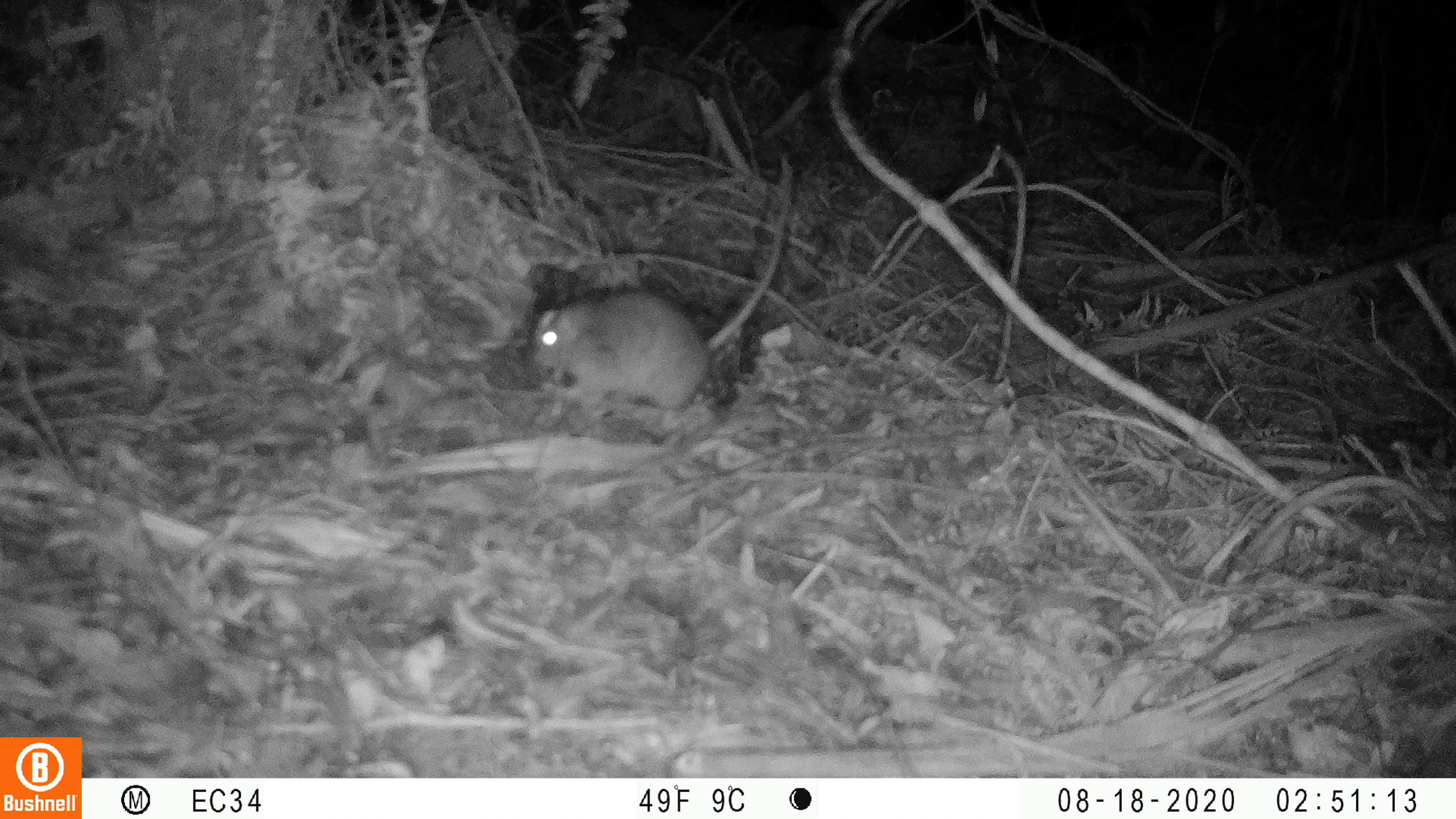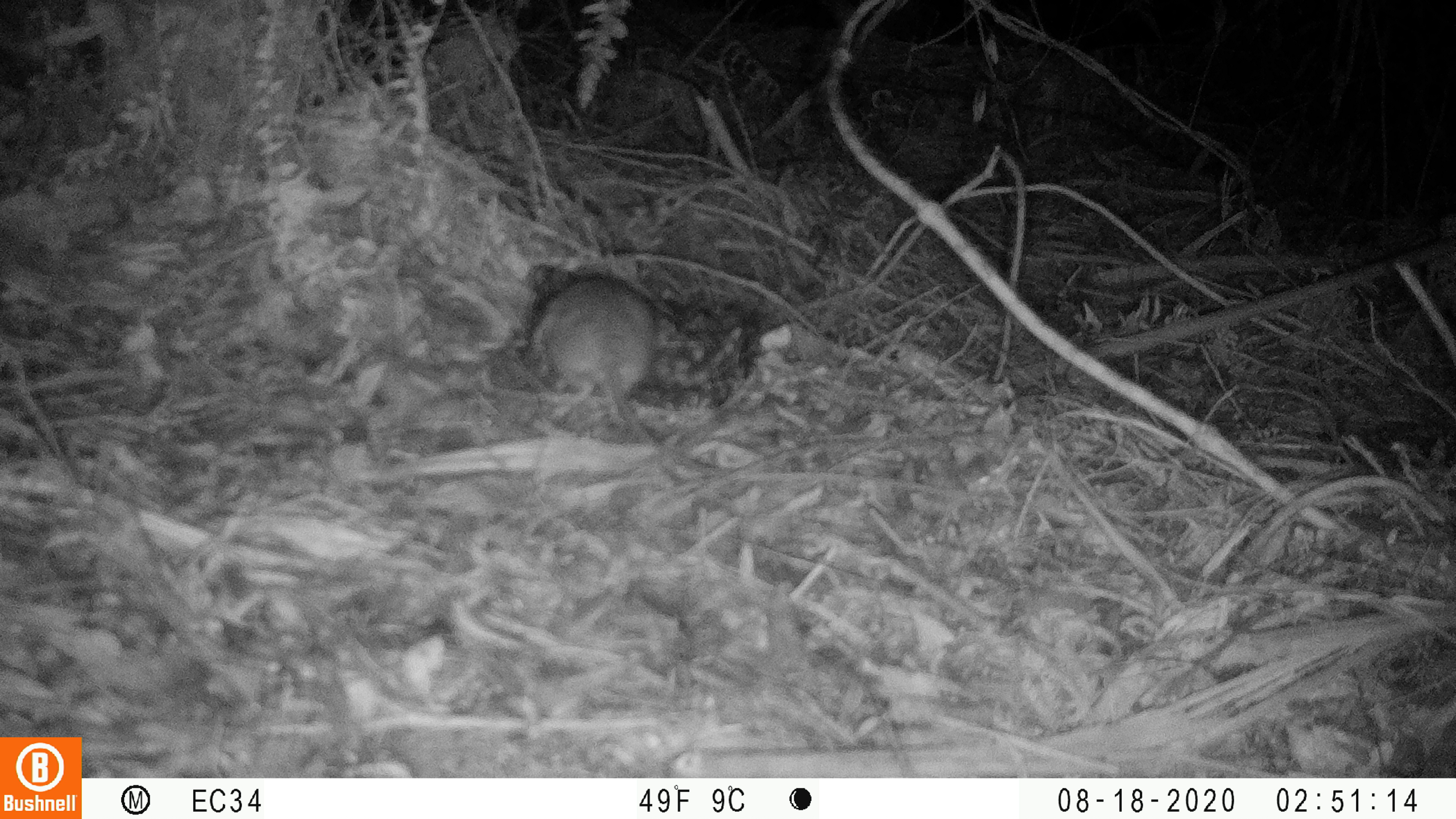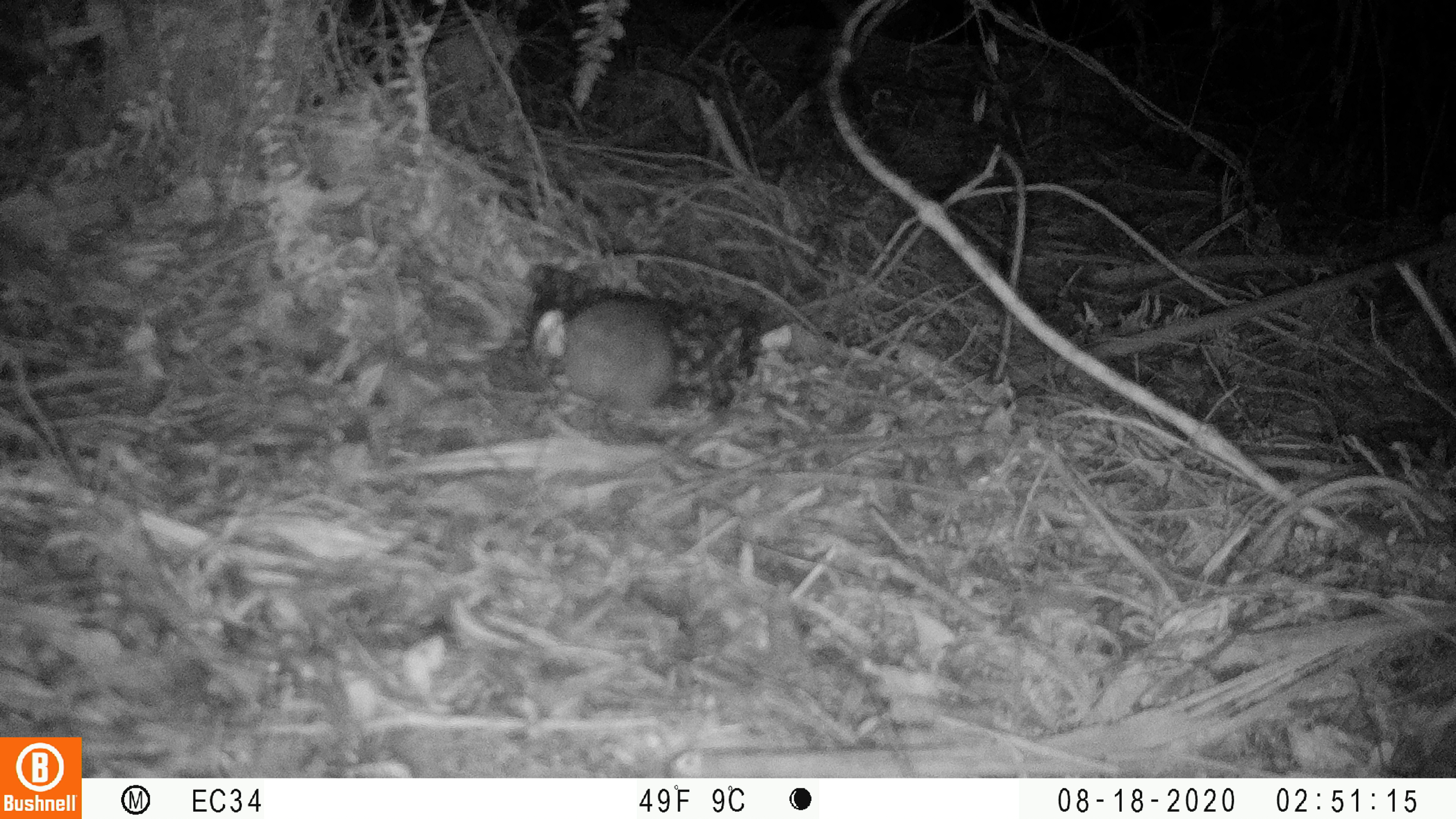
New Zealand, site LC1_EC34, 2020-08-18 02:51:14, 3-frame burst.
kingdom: Animalia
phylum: Chordata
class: Mammalia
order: Rodentia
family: Muridae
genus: Rattus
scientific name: Rattus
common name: rat